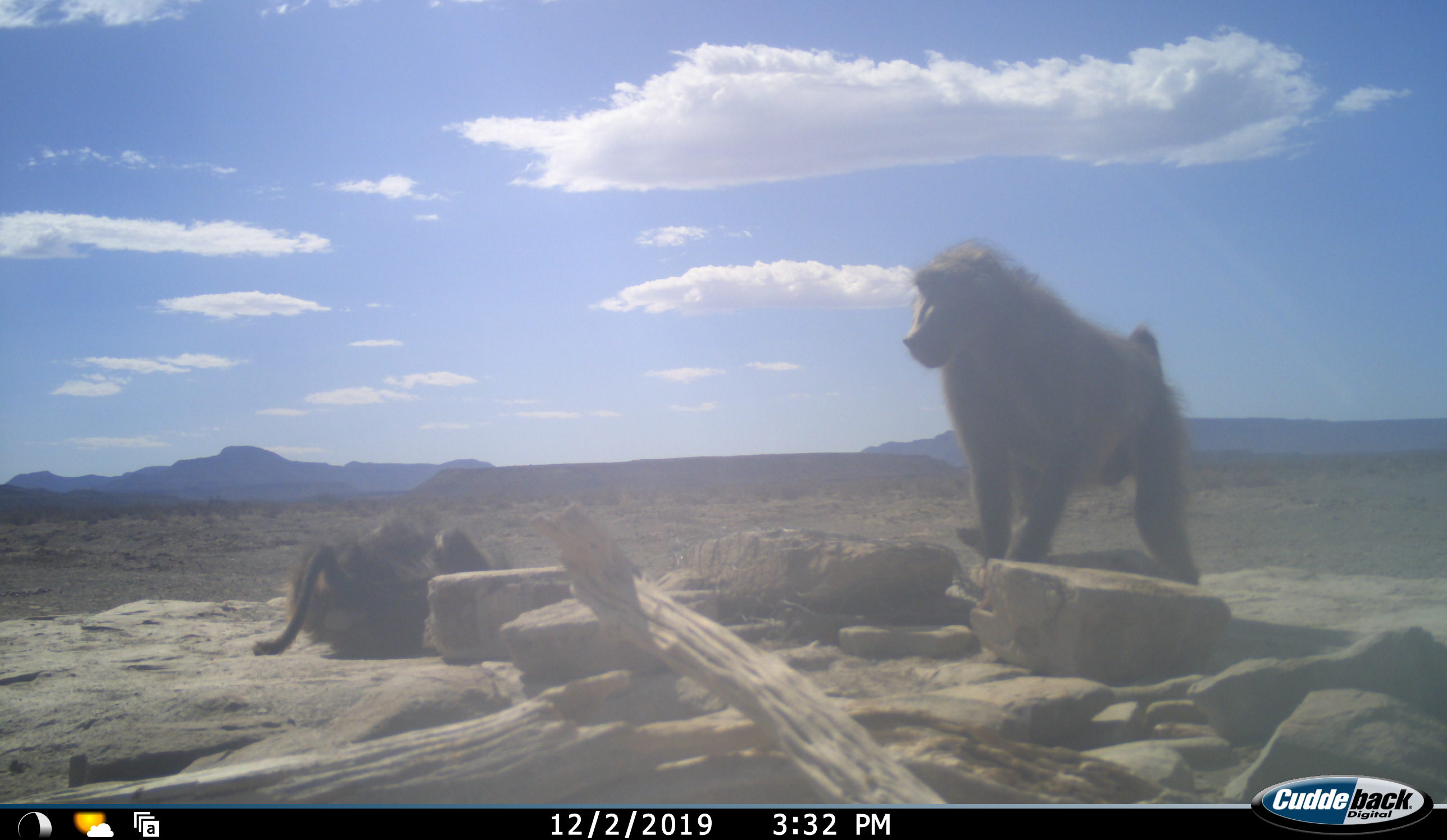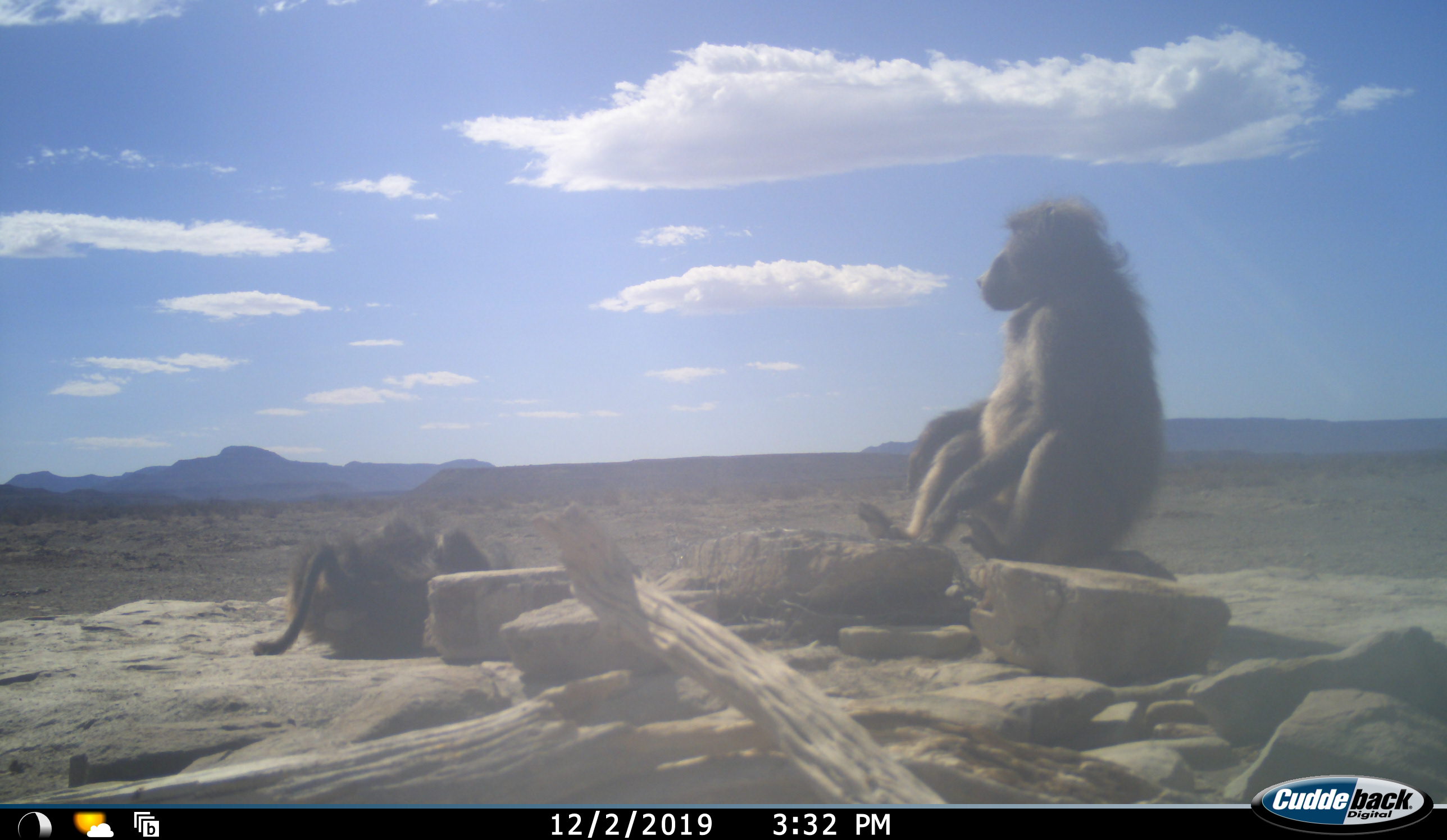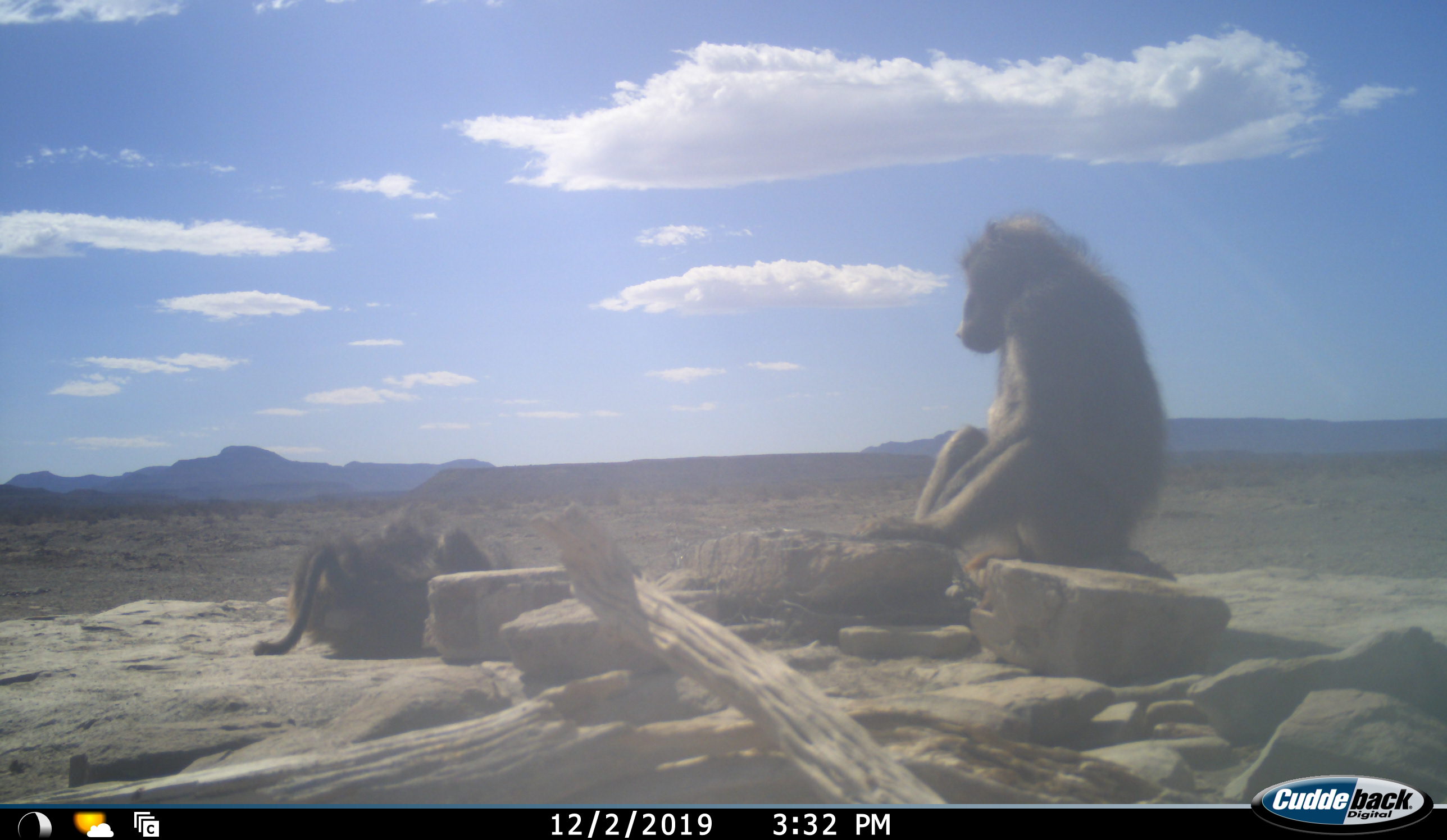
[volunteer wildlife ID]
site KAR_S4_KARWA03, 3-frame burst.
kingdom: Animalia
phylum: Chordata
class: Mammalia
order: Primates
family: Cercopithecidae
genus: Papio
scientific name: Papio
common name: baboon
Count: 3.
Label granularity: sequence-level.